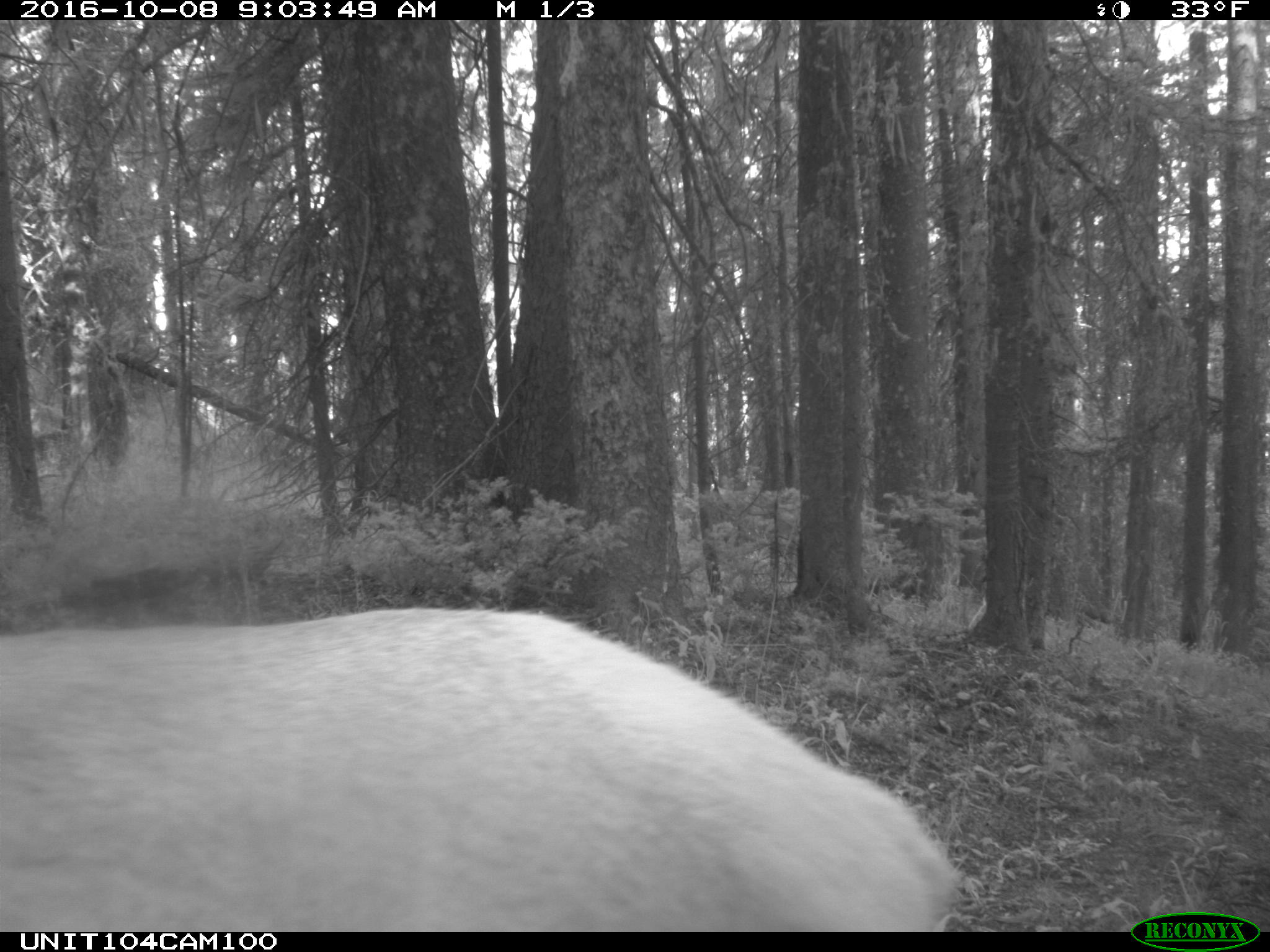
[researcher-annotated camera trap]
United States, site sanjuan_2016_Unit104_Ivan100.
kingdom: Animalia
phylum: Chordata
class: Mammalia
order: Artiodactyla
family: Cervidae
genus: Cervus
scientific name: Cervus elaphus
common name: red deer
Cervus elaphus (red deer).